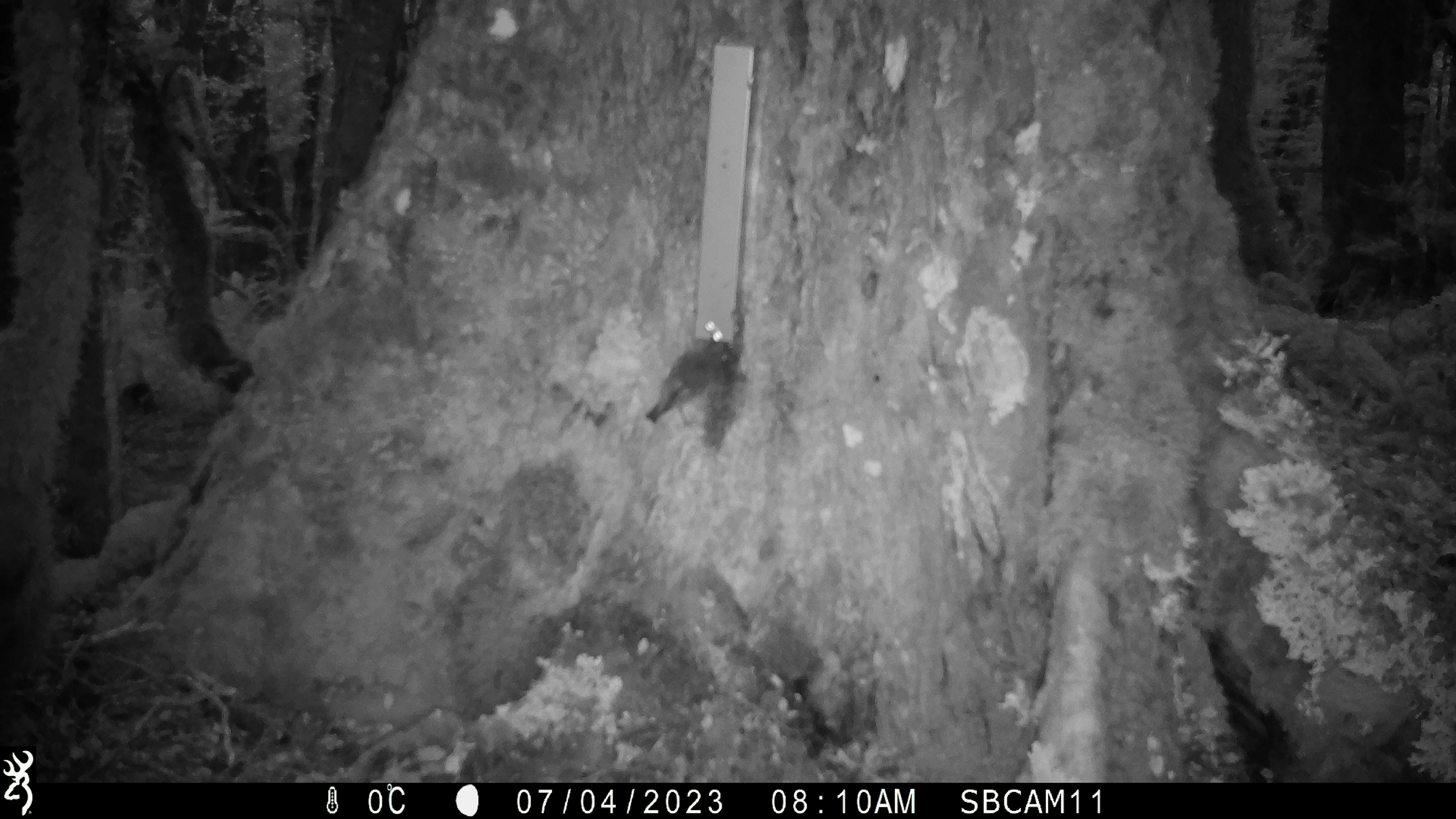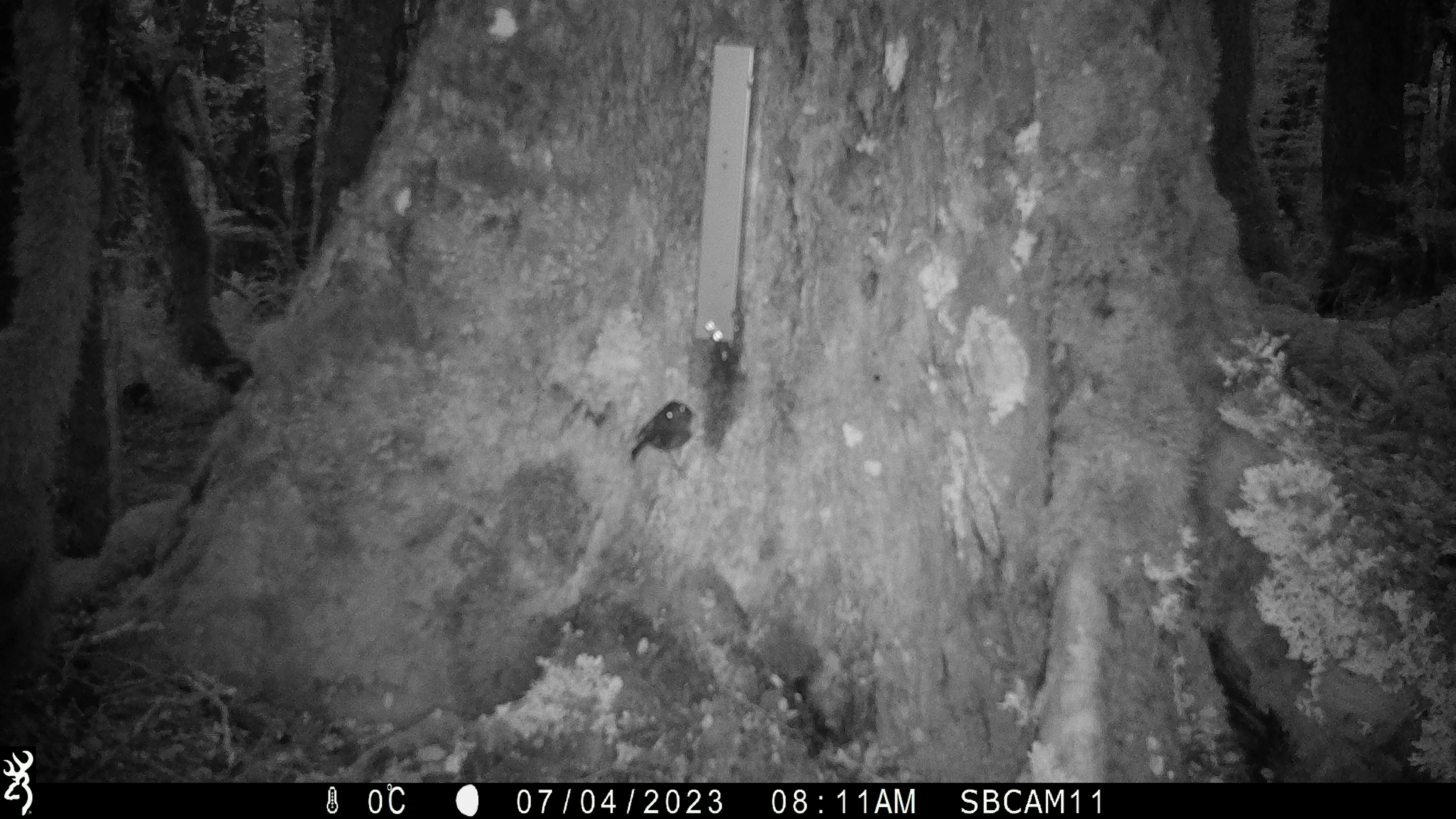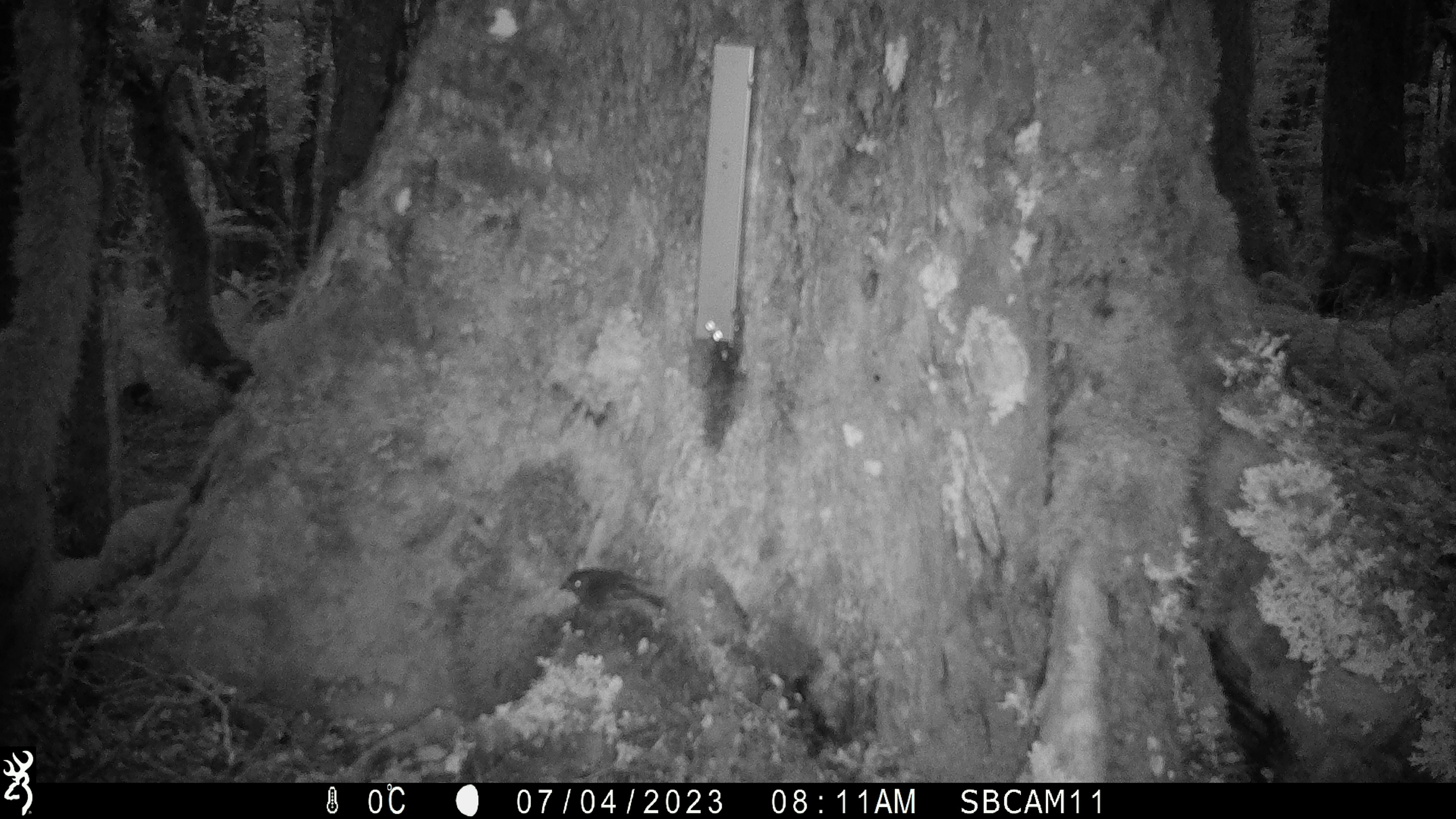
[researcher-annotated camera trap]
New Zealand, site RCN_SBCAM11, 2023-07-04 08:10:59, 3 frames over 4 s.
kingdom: Animalia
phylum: Chordata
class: Aves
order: Passeriformes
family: Petroicidae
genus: Petroica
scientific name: Petroica australis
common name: new zealand robin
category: robin